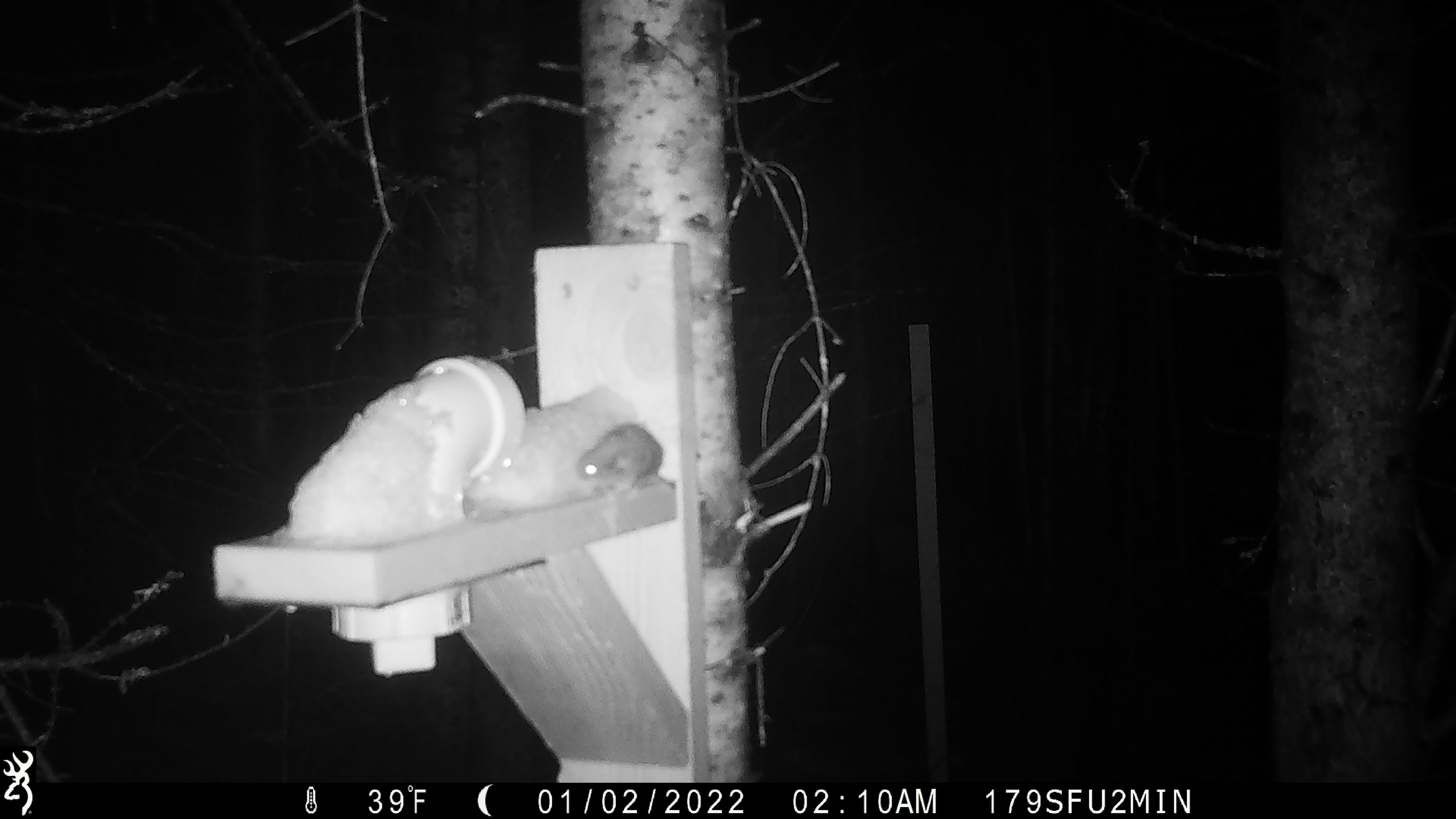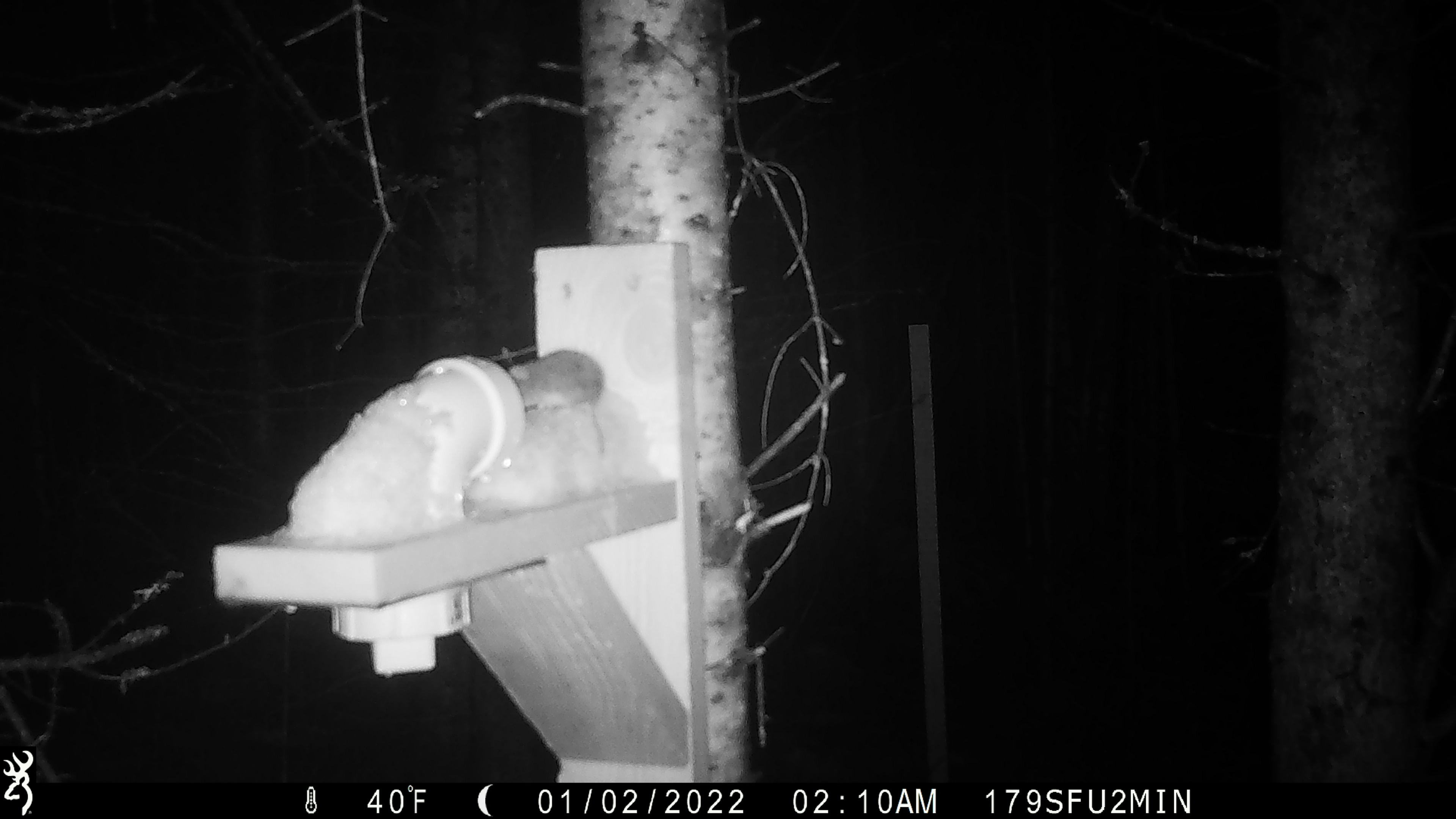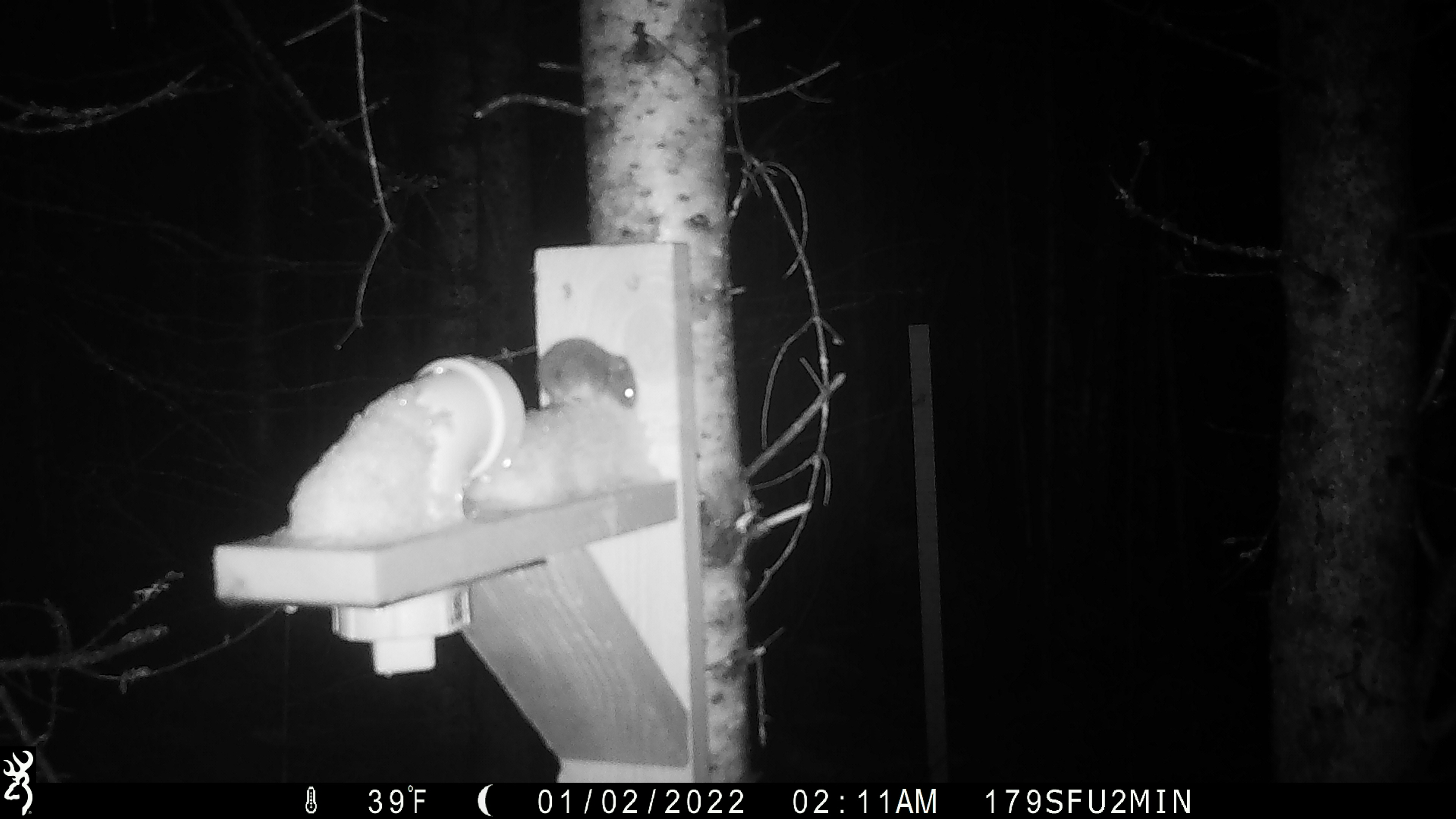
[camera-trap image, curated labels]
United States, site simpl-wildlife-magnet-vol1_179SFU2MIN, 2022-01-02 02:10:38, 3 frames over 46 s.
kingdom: Animalia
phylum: Chordata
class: Mammalia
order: Rodentia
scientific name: Rodentia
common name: mouse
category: mouse sp.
Mouse sp. (mouse) (Rodentia).